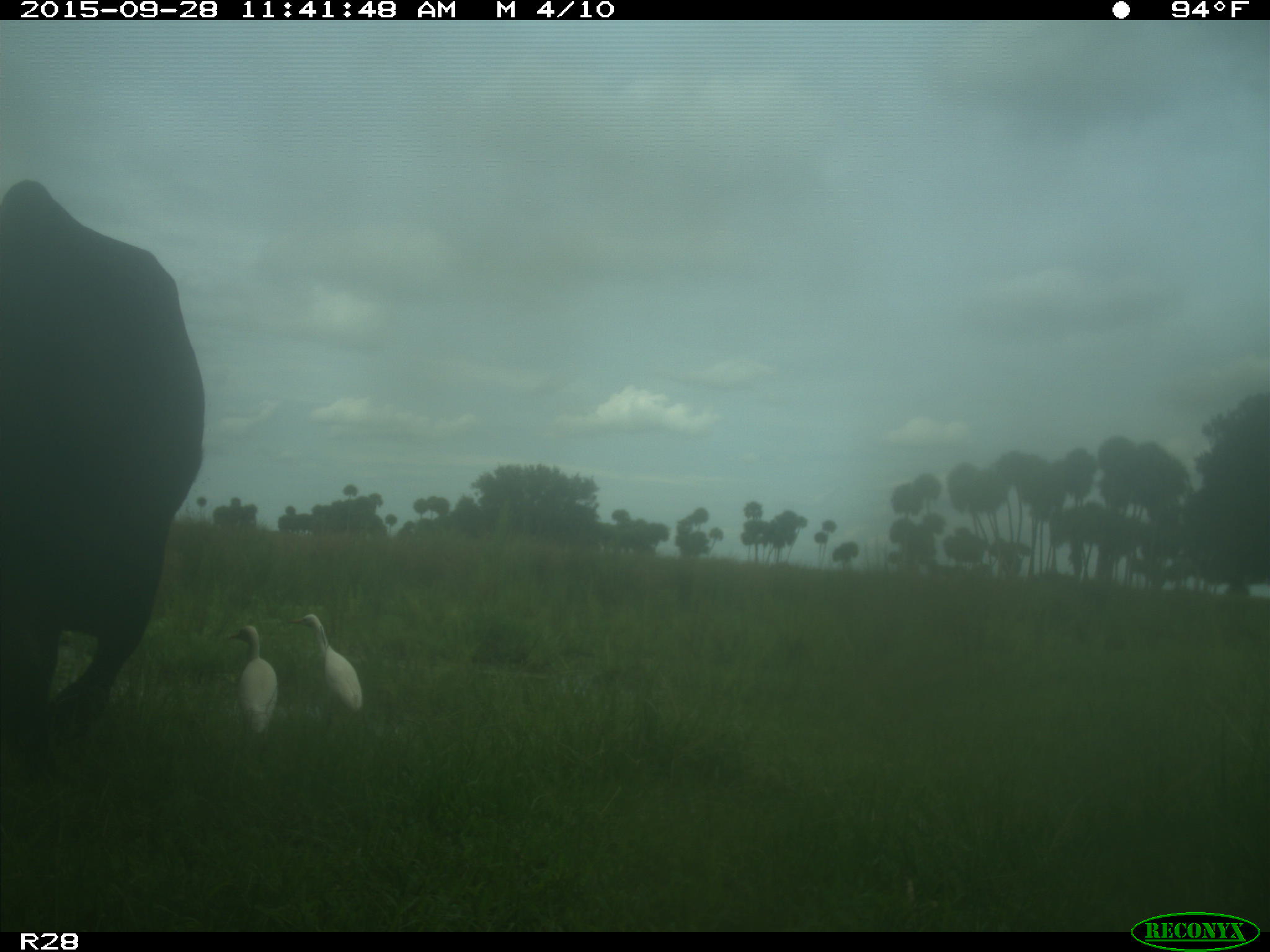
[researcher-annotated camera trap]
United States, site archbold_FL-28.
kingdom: Animalia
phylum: Chordata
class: Mammalia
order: Artiodactyla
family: Bovidae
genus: Bos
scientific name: Bos taurus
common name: domestic cow